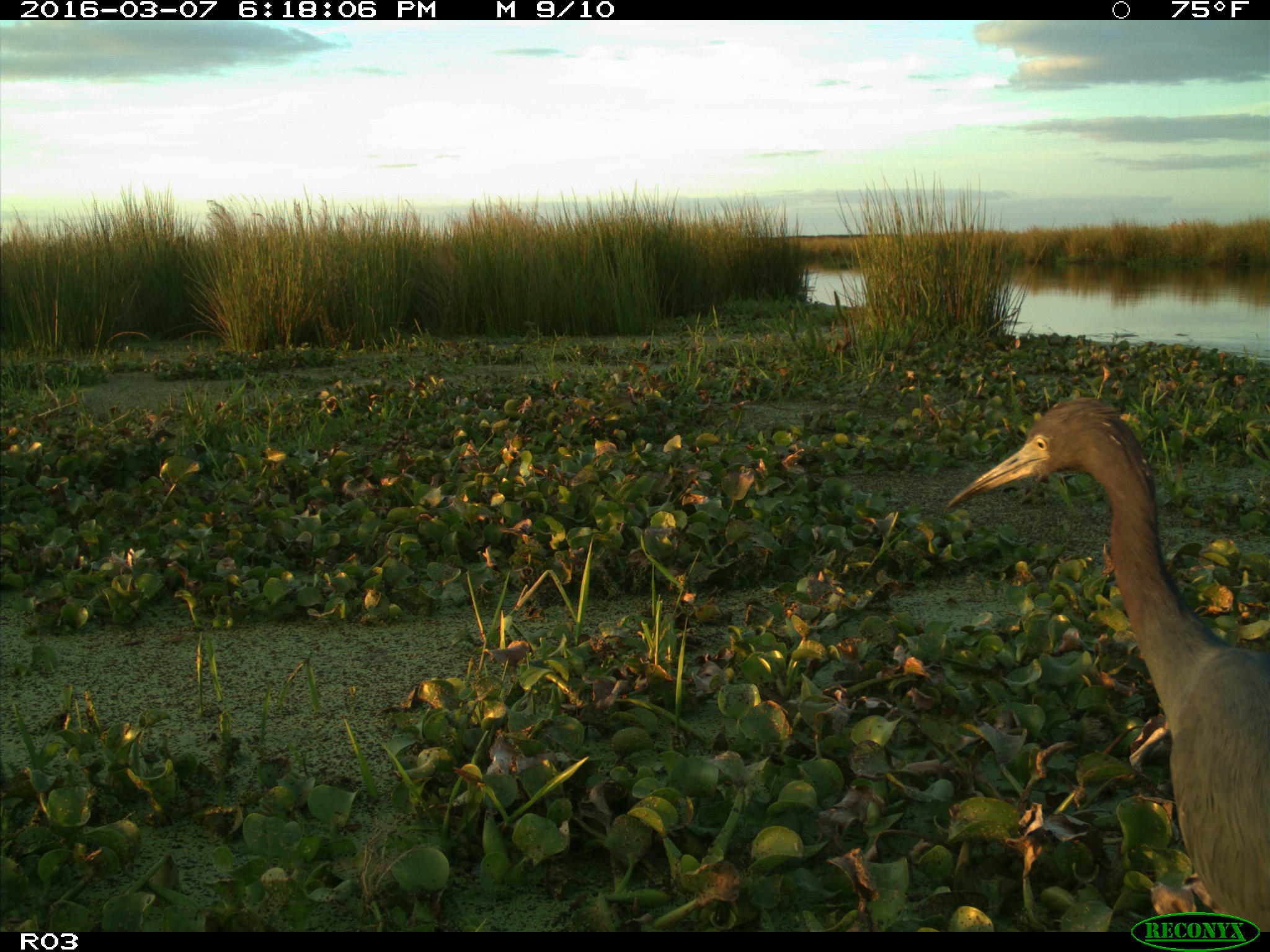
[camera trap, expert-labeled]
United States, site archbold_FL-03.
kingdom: Animalia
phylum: Chordata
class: Aves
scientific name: Aves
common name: birds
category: unidentified bird